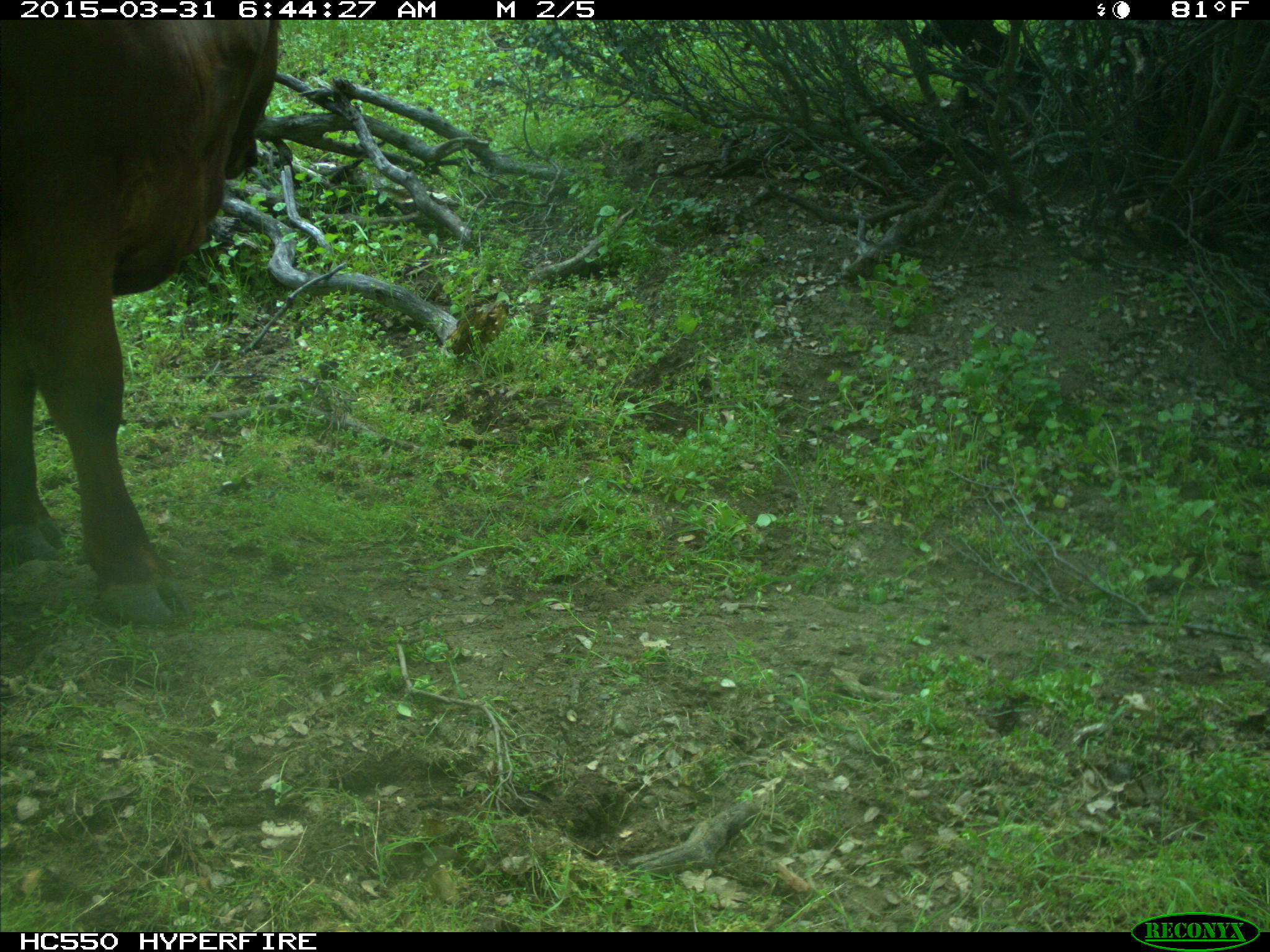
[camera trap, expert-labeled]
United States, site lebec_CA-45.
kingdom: Animalia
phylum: Chordata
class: Mammalia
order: Artiodactyla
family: Bovidae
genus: Bos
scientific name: Bos taurus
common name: domestic cow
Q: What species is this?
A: Bos taurus (domestic cow).